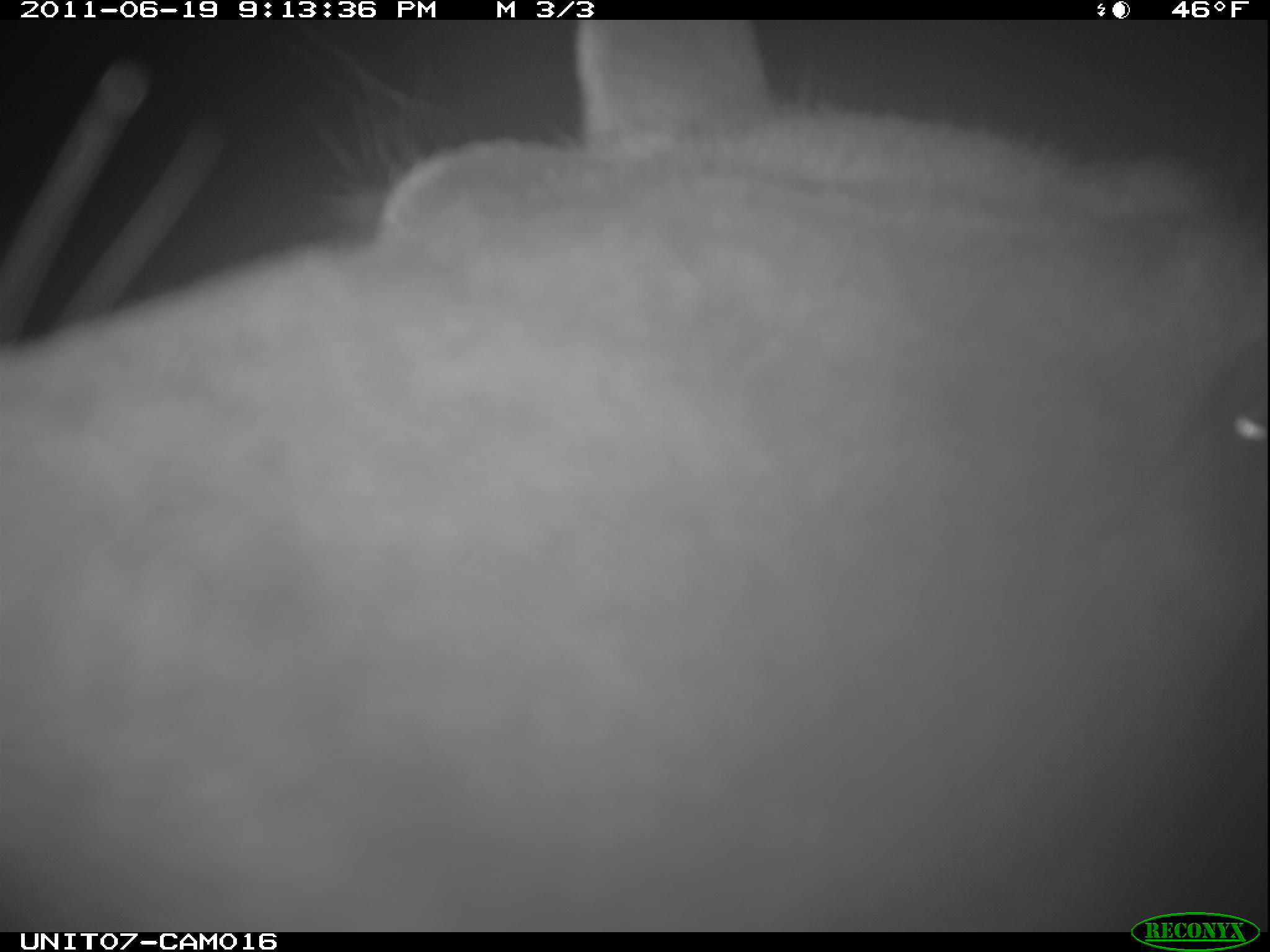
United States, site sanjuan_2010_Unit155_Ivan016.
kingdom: Animalia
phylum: Chordata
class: Mammalia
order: Artiodactyla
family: Cervidae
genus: Cervus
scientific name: Cervus elaphus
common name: red deer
Cervus elaphus (red deer).